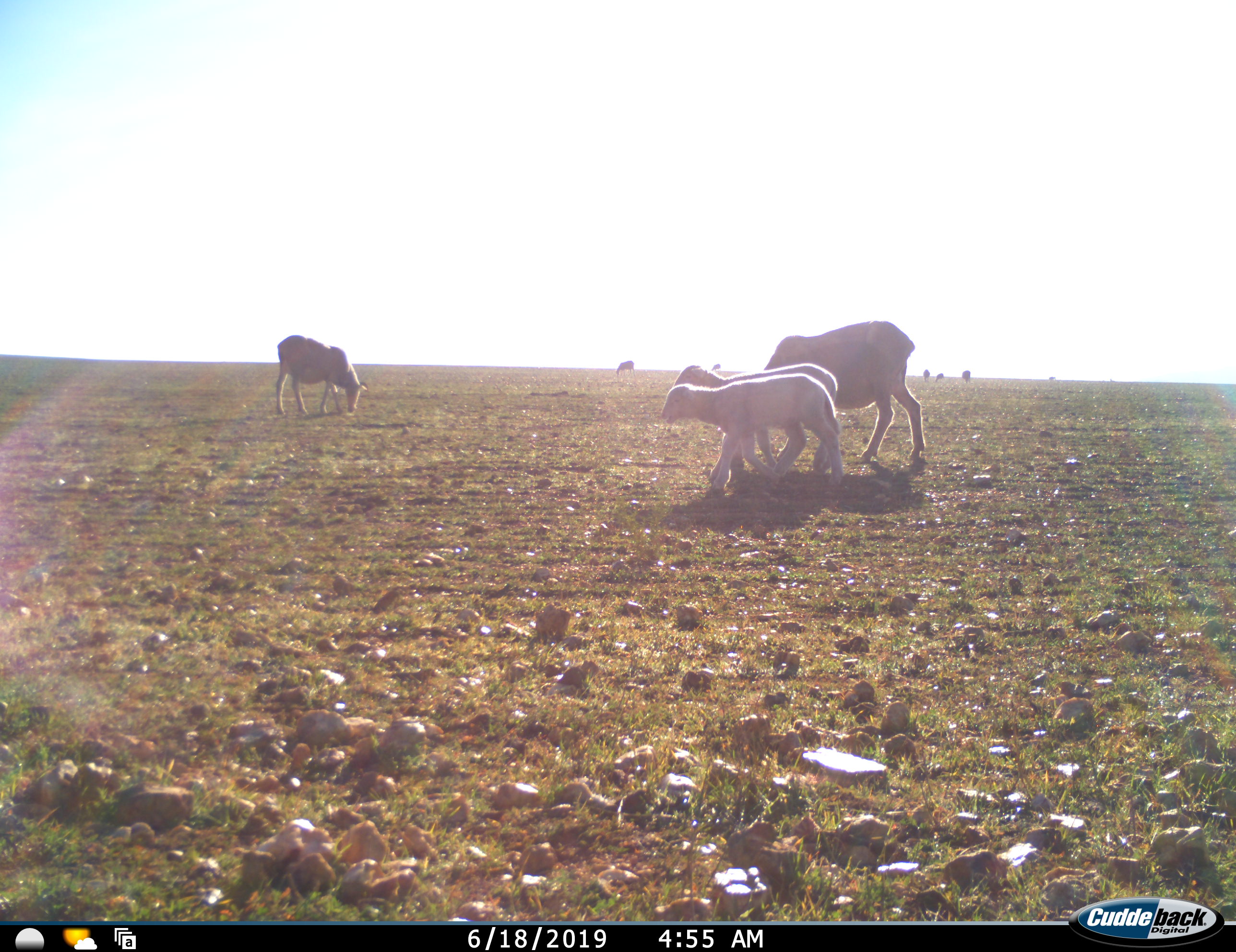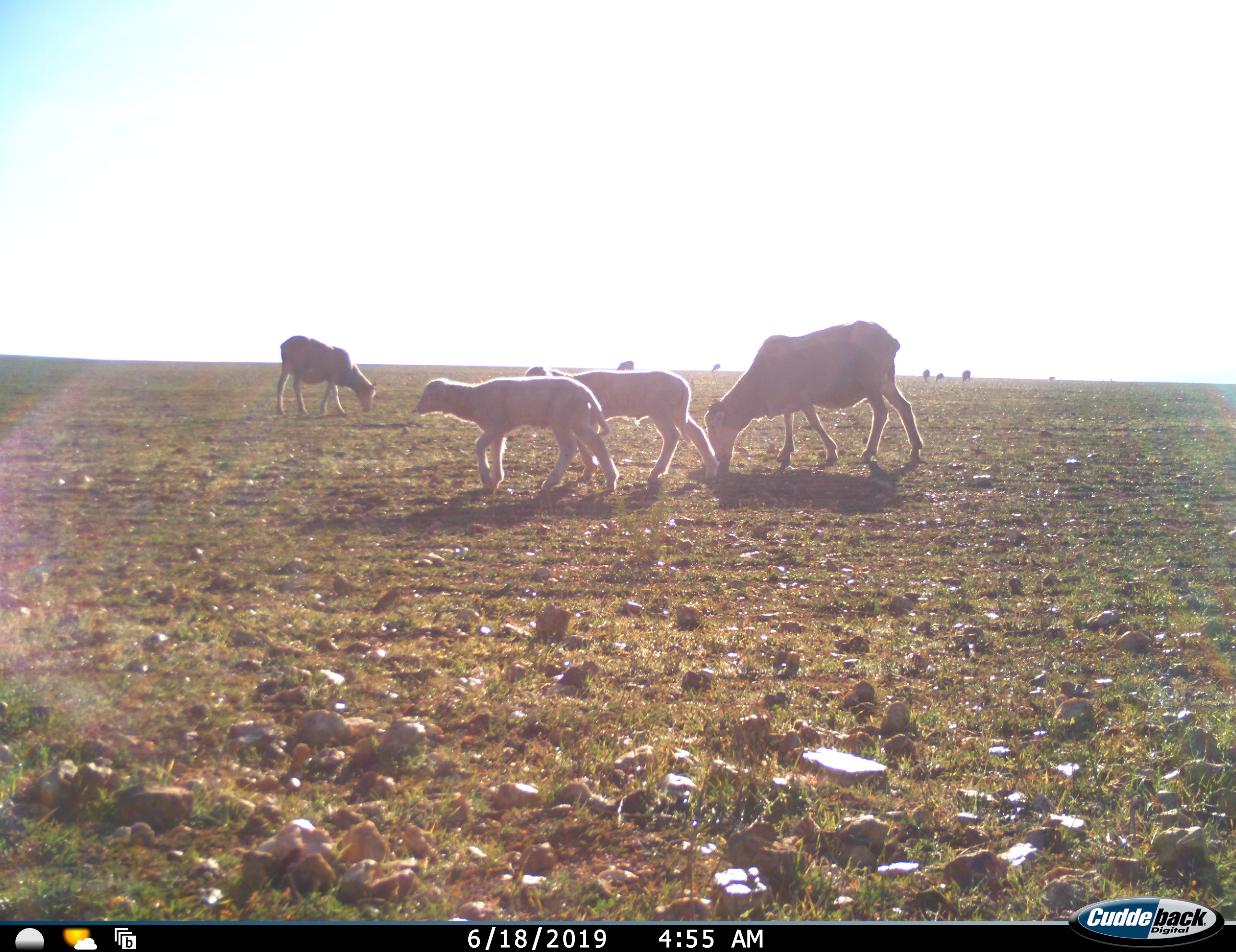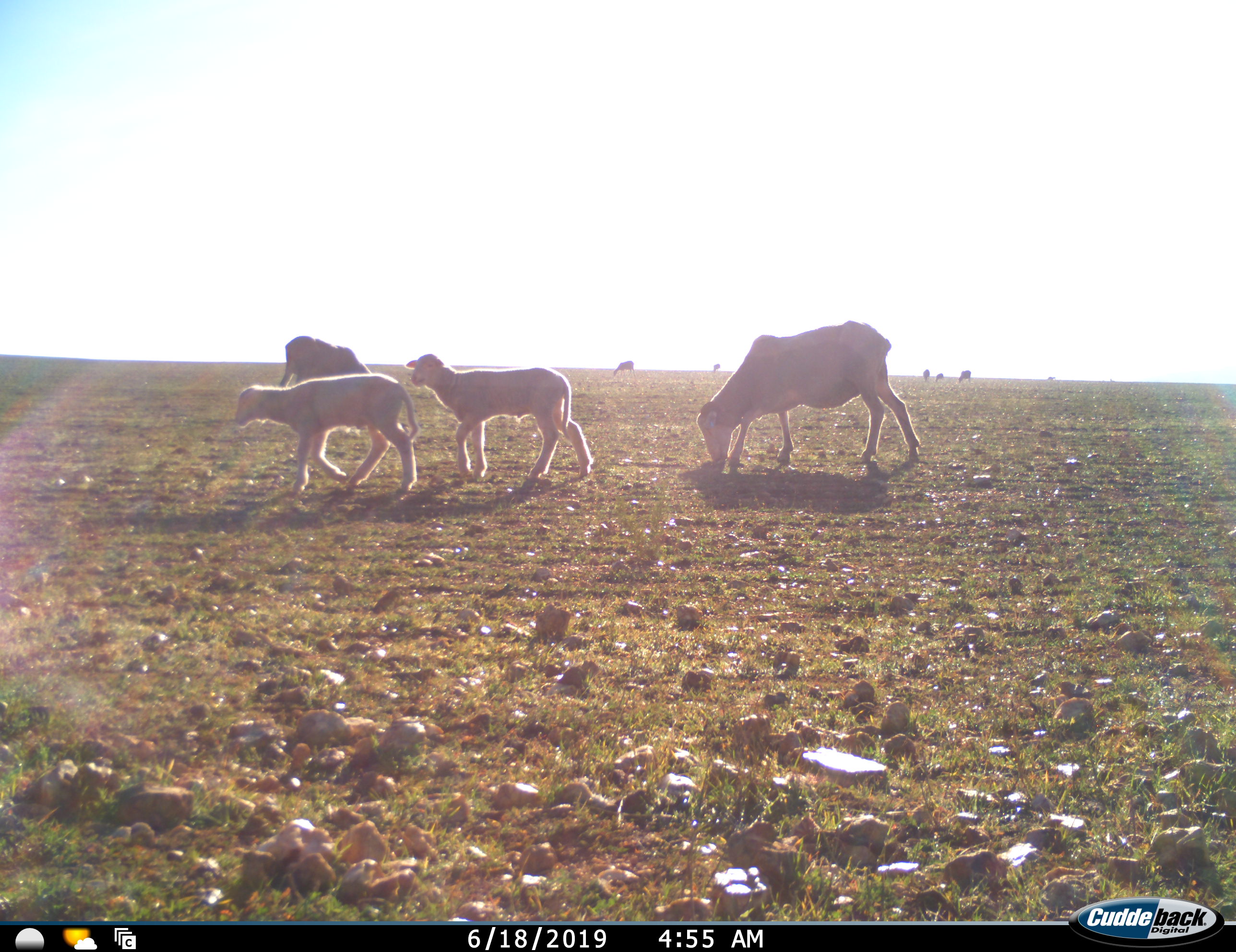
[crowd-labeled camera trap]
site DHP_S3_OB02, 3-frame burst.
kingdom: Animalia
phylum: Chordata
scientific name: Vertebrata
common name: domestic animal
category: domesticanimal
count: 10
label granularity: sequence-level